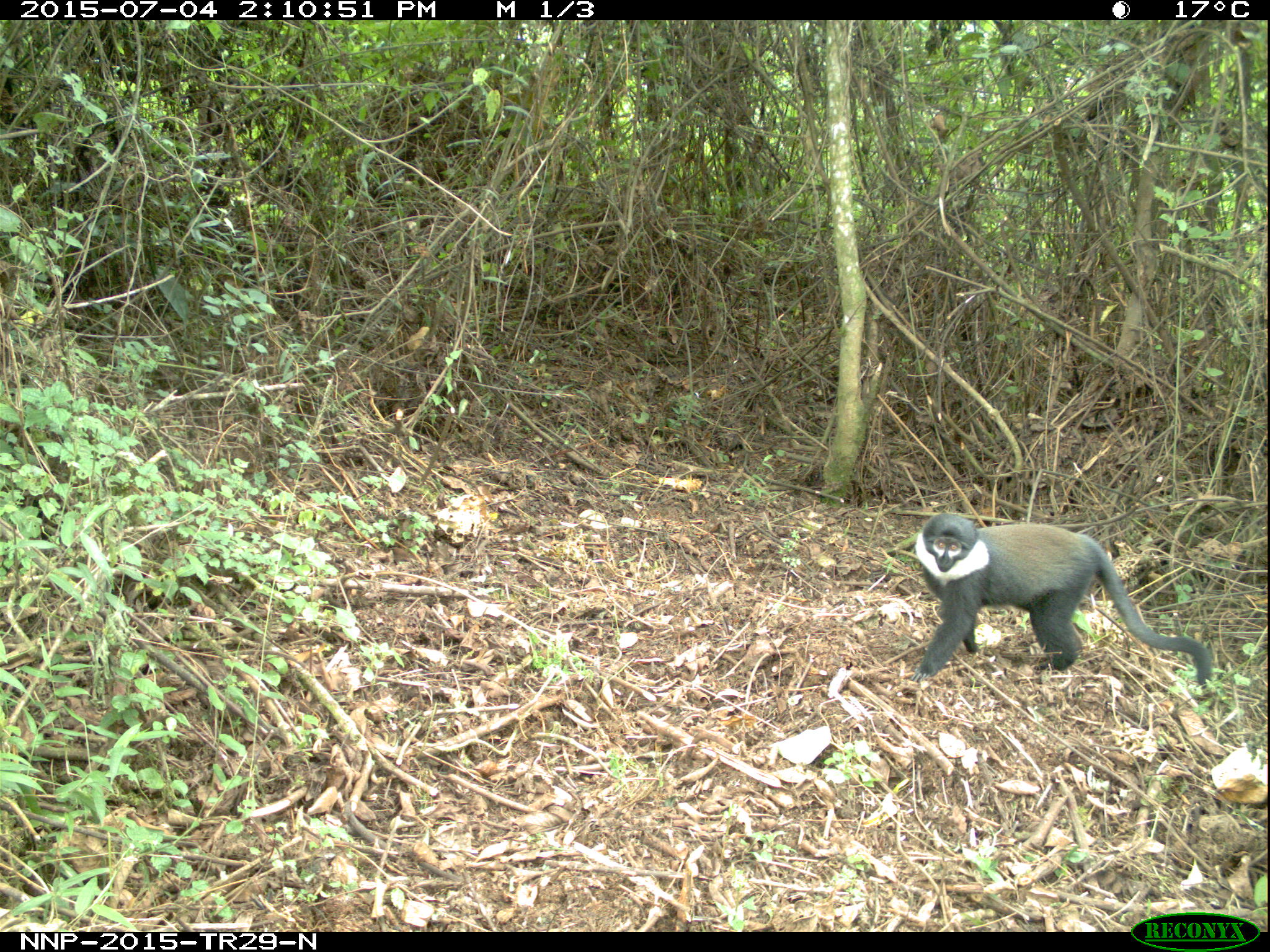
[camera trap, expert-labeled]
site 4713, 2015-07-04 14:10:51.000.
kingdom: Animalia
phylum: Chordata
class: Mammalia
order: Primates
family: Cercopithecidae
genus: Allochrocebus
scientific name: Allochrocebus lhoesti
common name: l'hoest's monkey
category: cercopithecus lhoesti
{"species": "cercopithecus lhoesti (l'hoest's monkey) (Allochrocebus lhoesti)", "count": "1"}